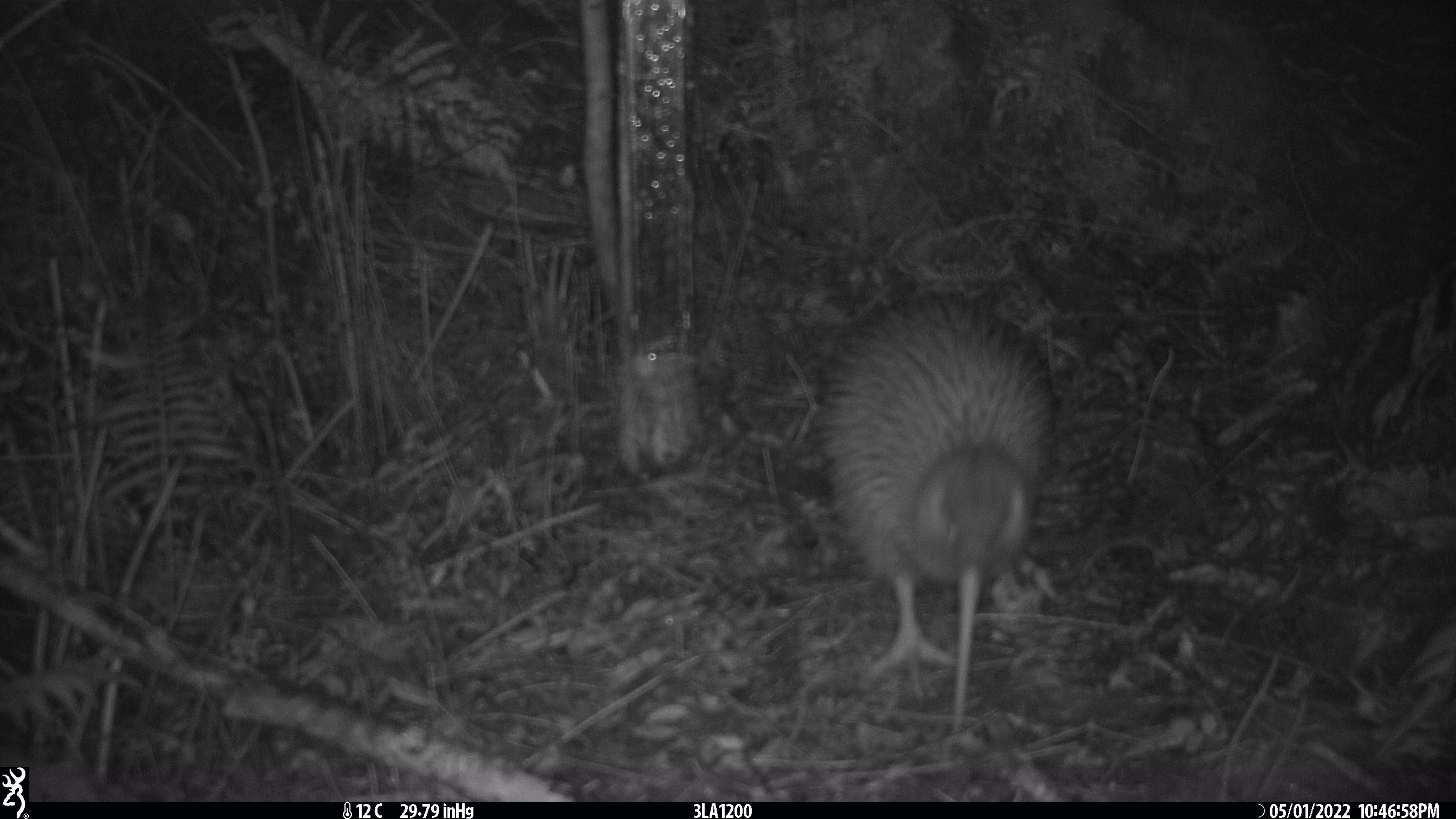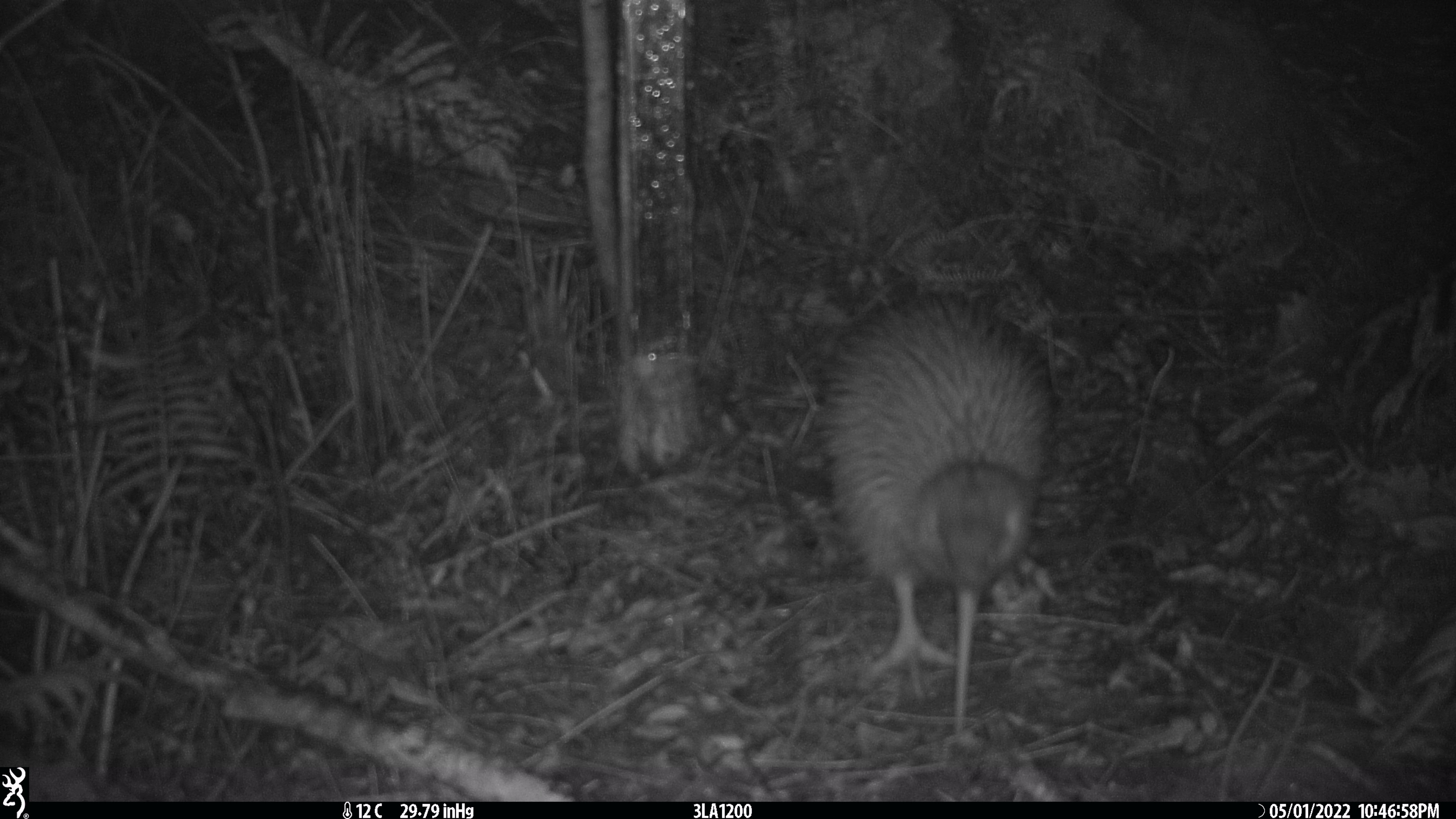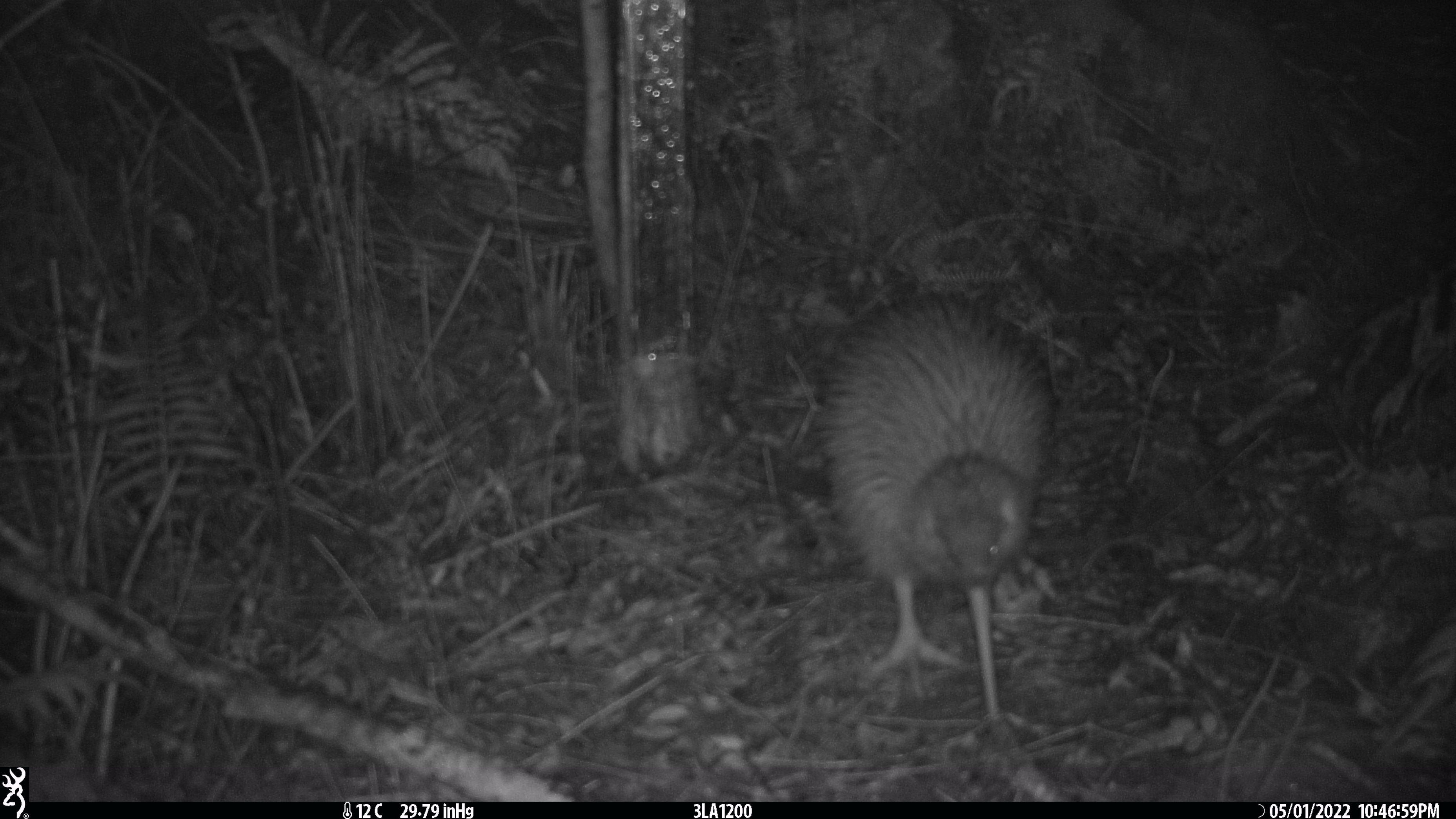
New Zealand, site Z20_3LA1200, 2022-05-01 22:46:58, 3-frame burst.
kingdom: Animalia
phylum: Chordata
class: Aves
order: Apterygiformes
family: Apterygidae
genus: Apteryx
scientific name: Apteryx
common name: kiwi